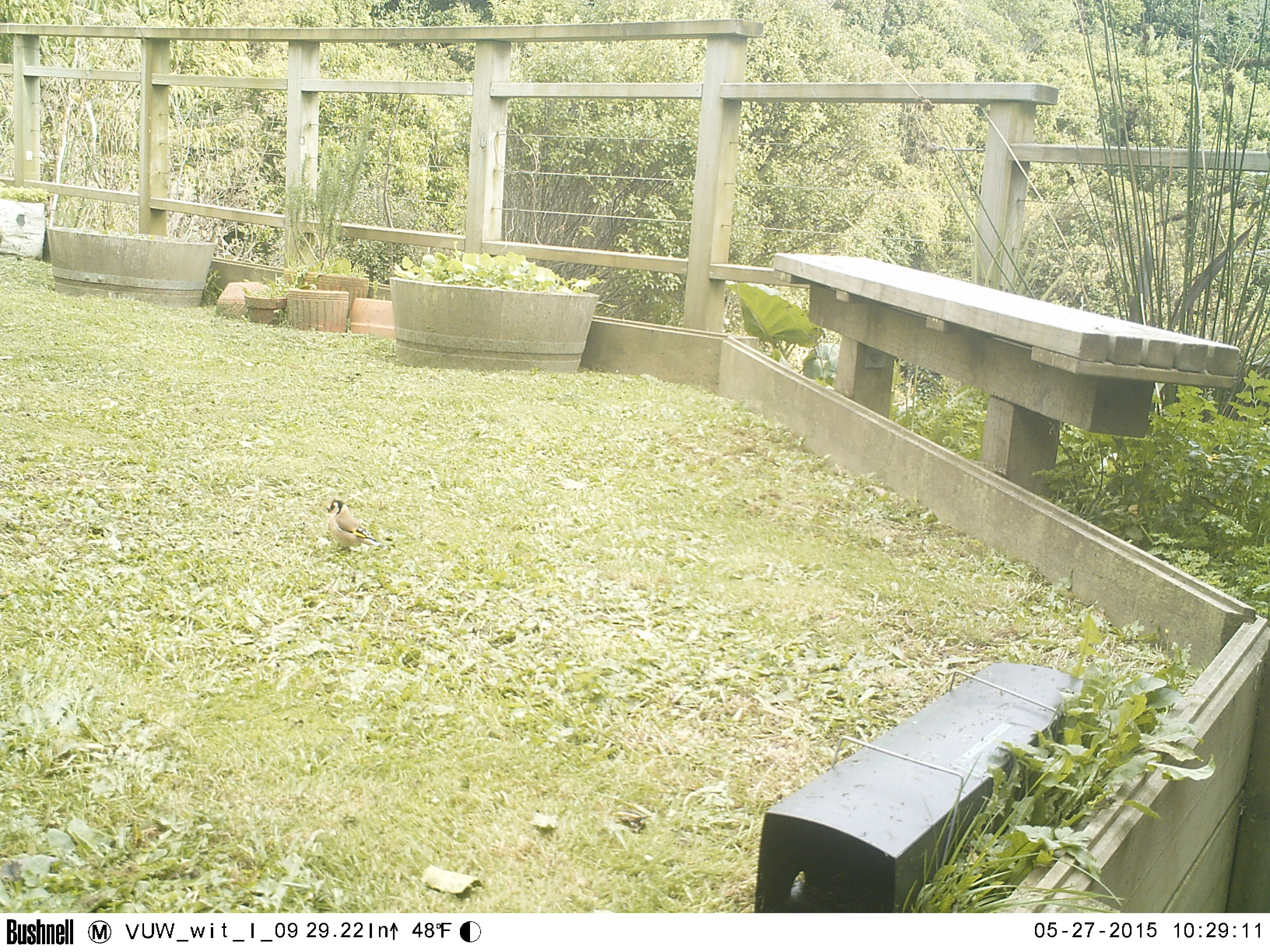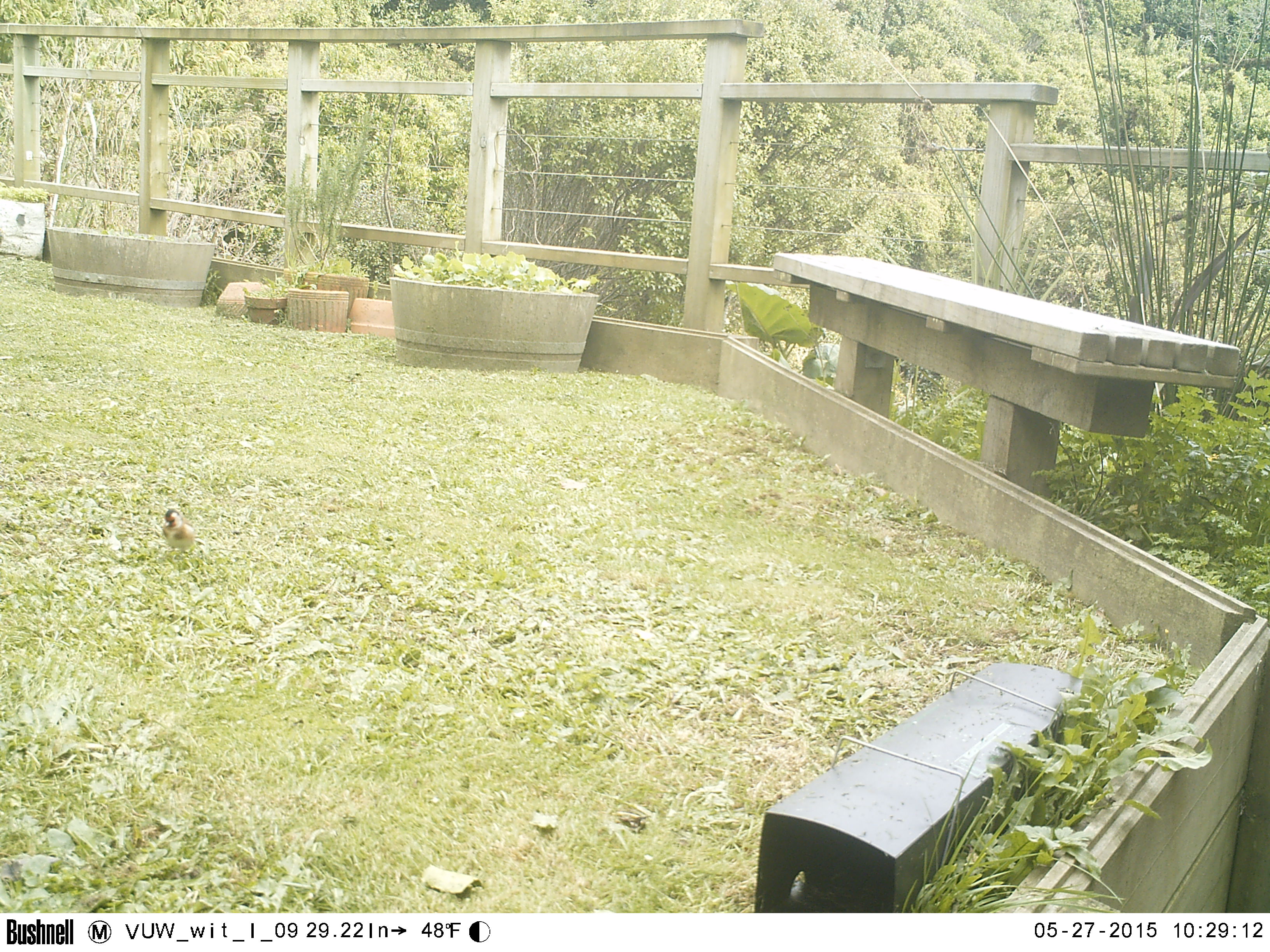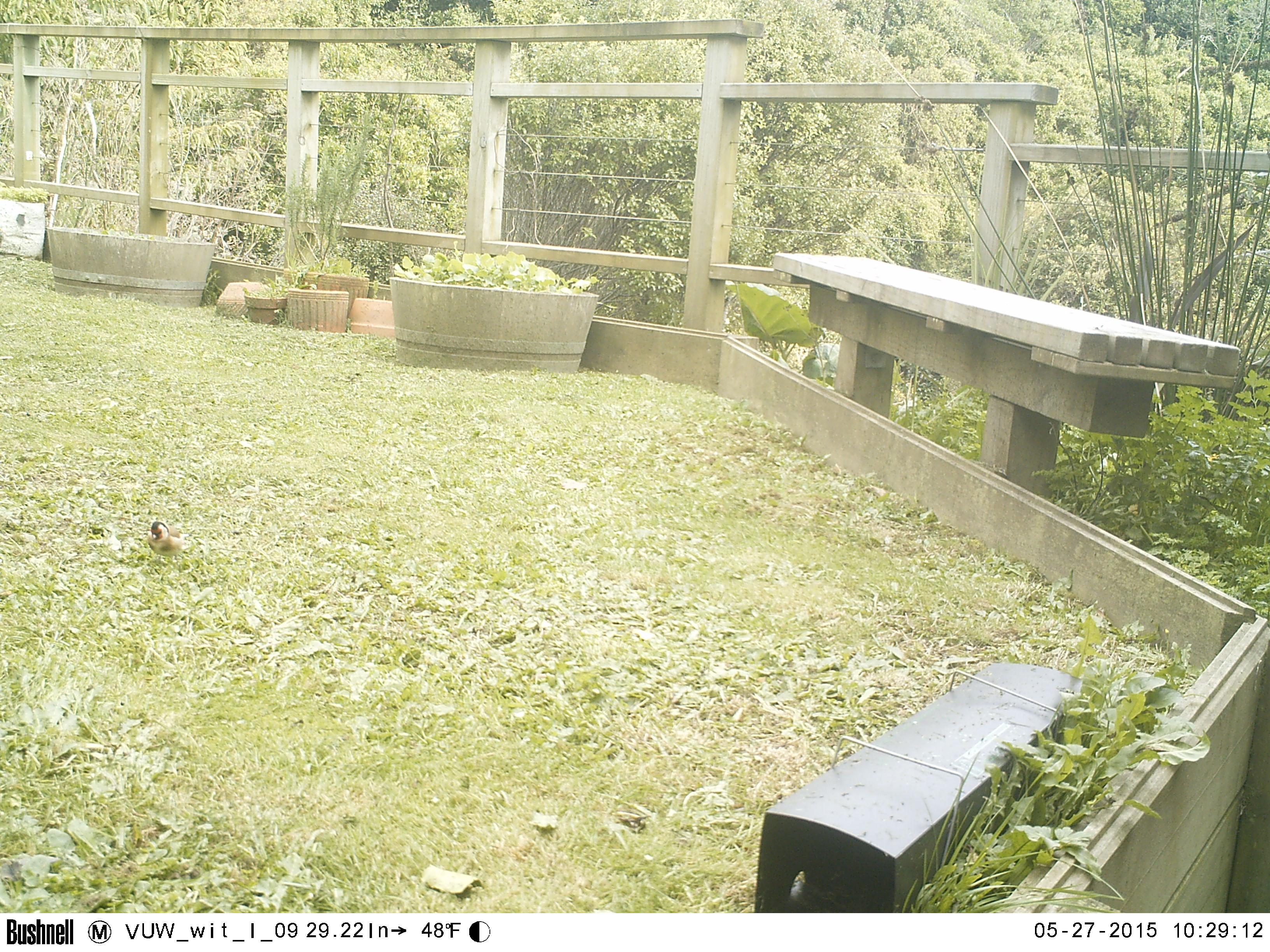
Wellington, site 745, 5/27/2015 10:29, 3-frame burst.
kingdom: Animalia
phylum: Chordata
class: Aves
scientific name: Aves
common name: bird